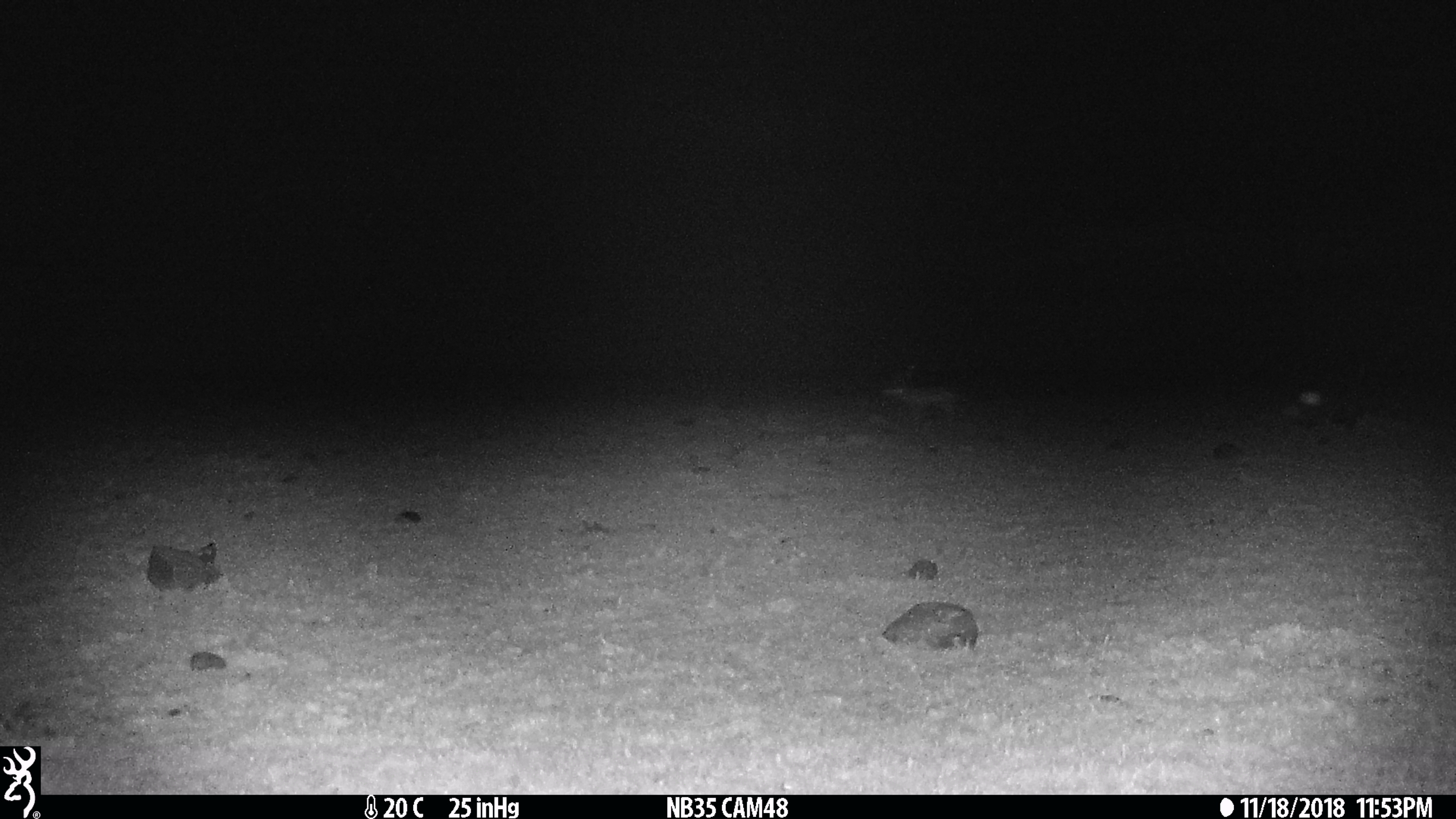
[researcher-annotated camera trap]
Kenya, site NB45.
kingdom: Animalia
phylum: Chordata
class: Mammalia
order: Carnivora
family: Canidae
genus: Lupulella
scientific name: Lupulella mesomelas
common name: black-backed jackal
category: jackal